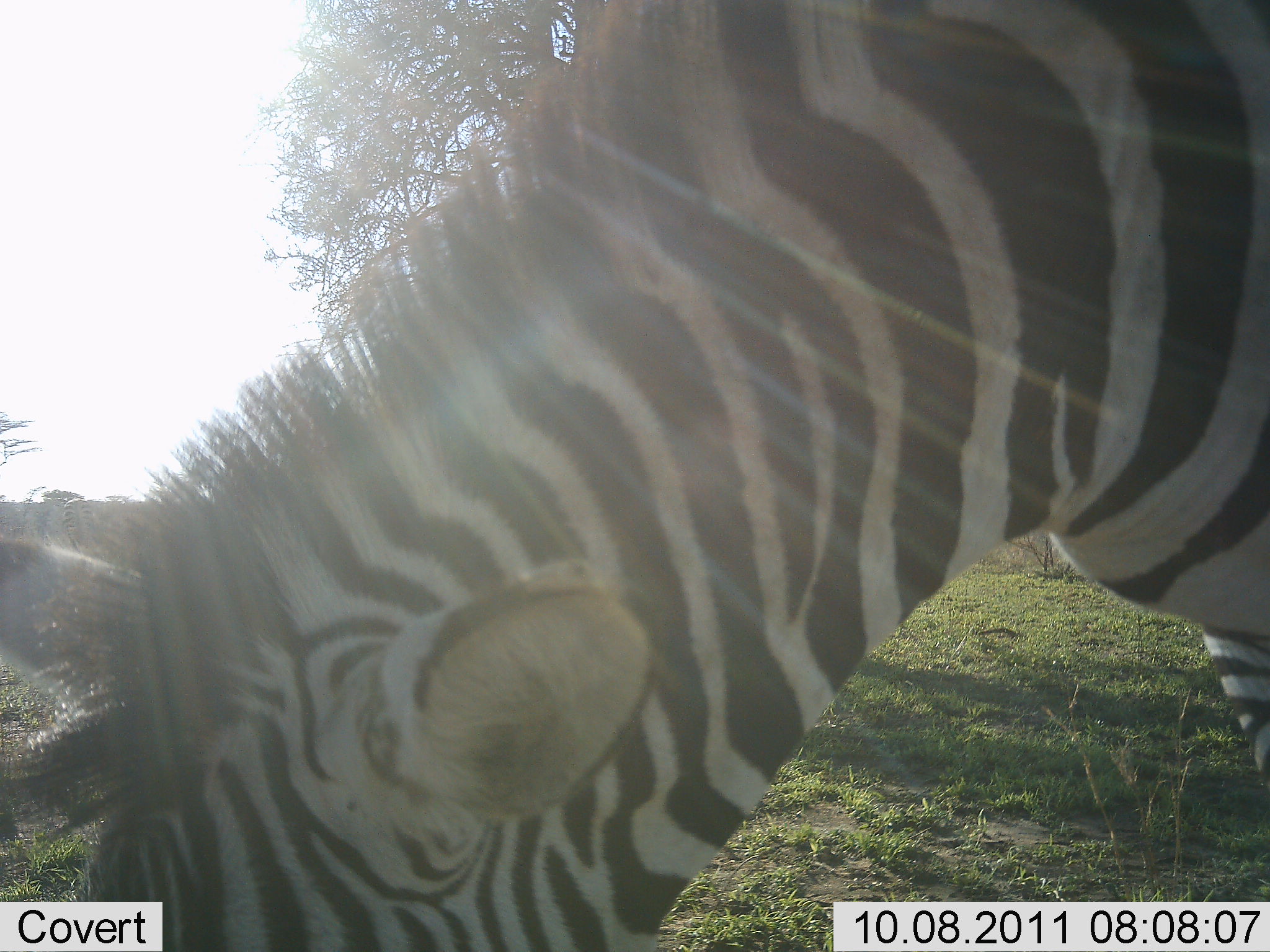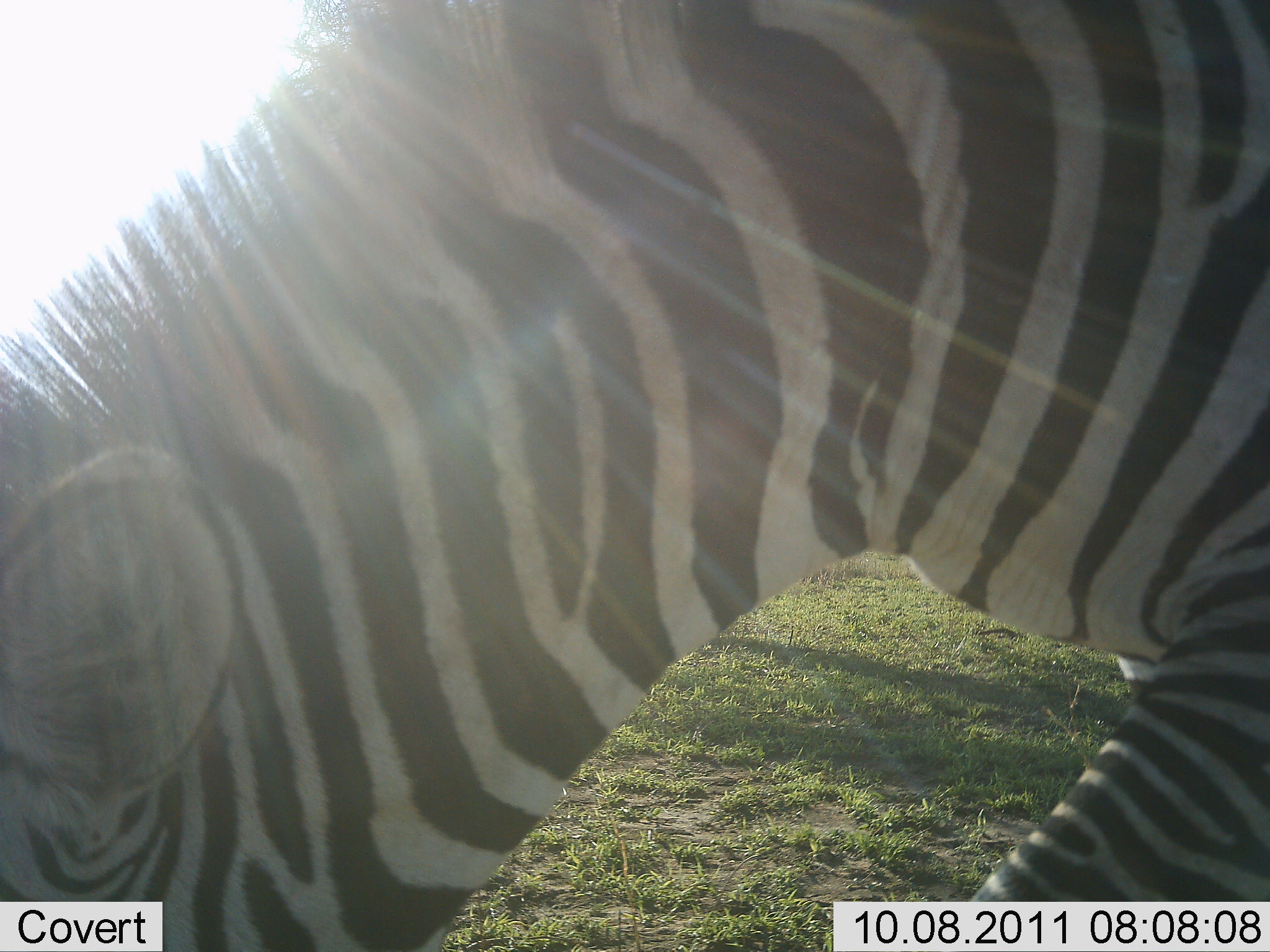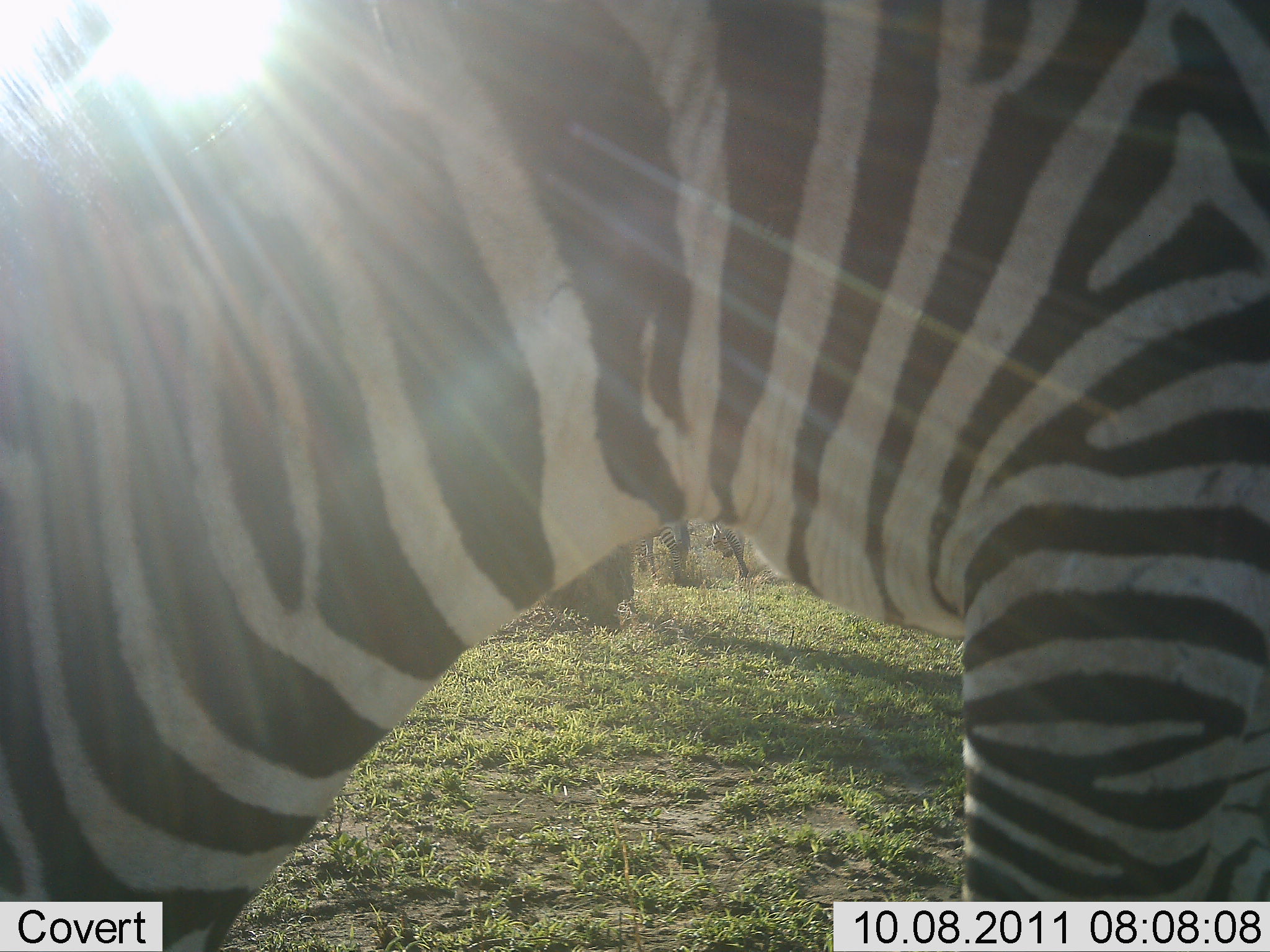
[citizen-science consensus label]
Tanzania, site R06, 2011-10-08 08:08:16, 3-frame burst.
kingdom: Animalia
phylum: Chordata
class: Mammalia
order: Perissodactyla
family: Equidae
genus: Equus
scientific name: Equus quagga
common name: plains zebra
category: zebra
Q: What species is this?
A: Zebra (plains zebra) (Equus quagga).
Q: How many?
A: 2.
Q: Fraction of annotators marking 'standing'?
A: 21%.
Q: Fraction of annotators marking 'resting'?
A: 0%.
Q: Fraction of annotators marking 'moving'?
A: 0%.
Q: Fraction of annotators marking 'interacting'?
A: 0%.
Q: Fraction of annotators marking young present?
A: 0%.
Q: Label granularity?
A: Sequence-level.